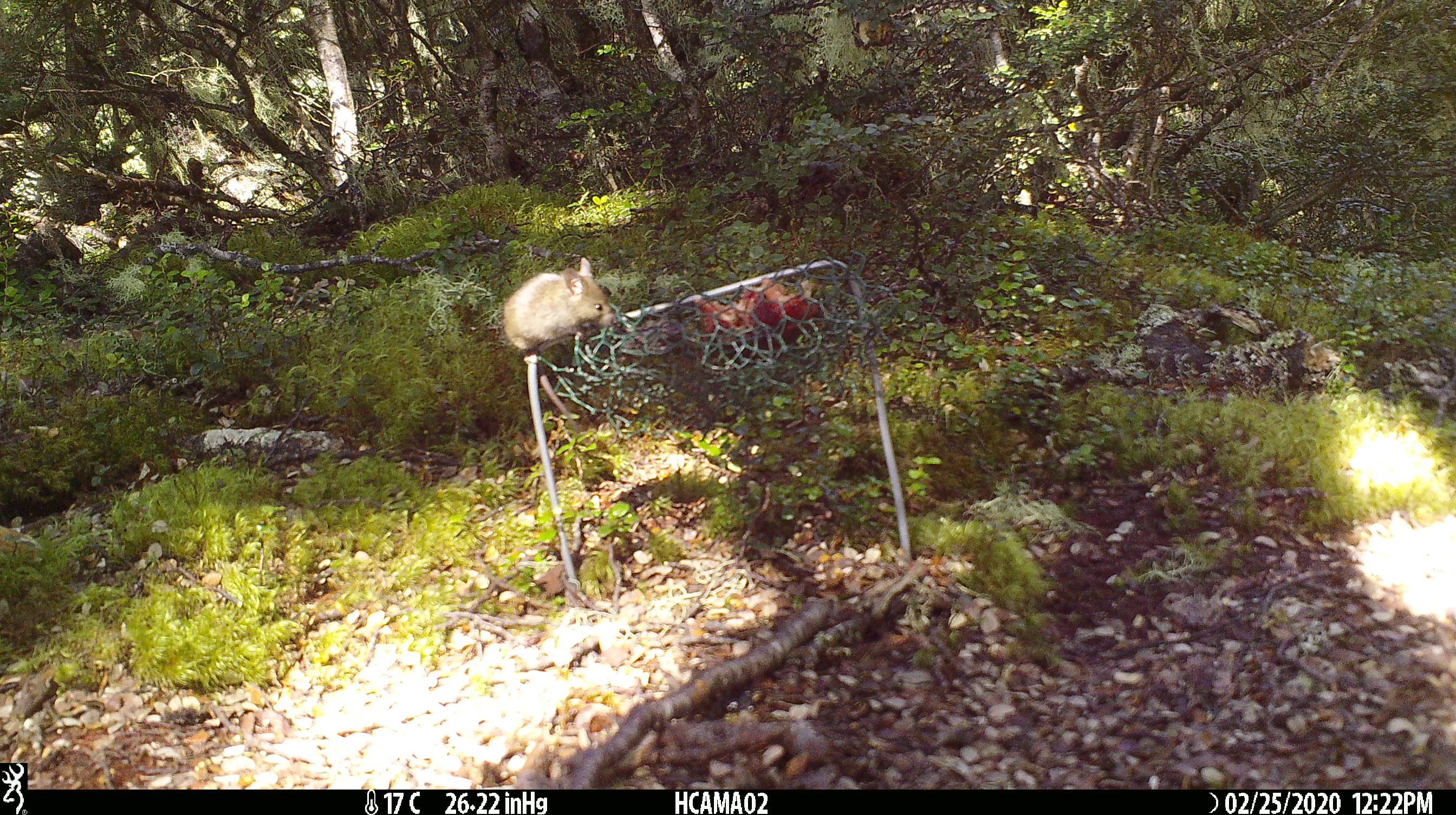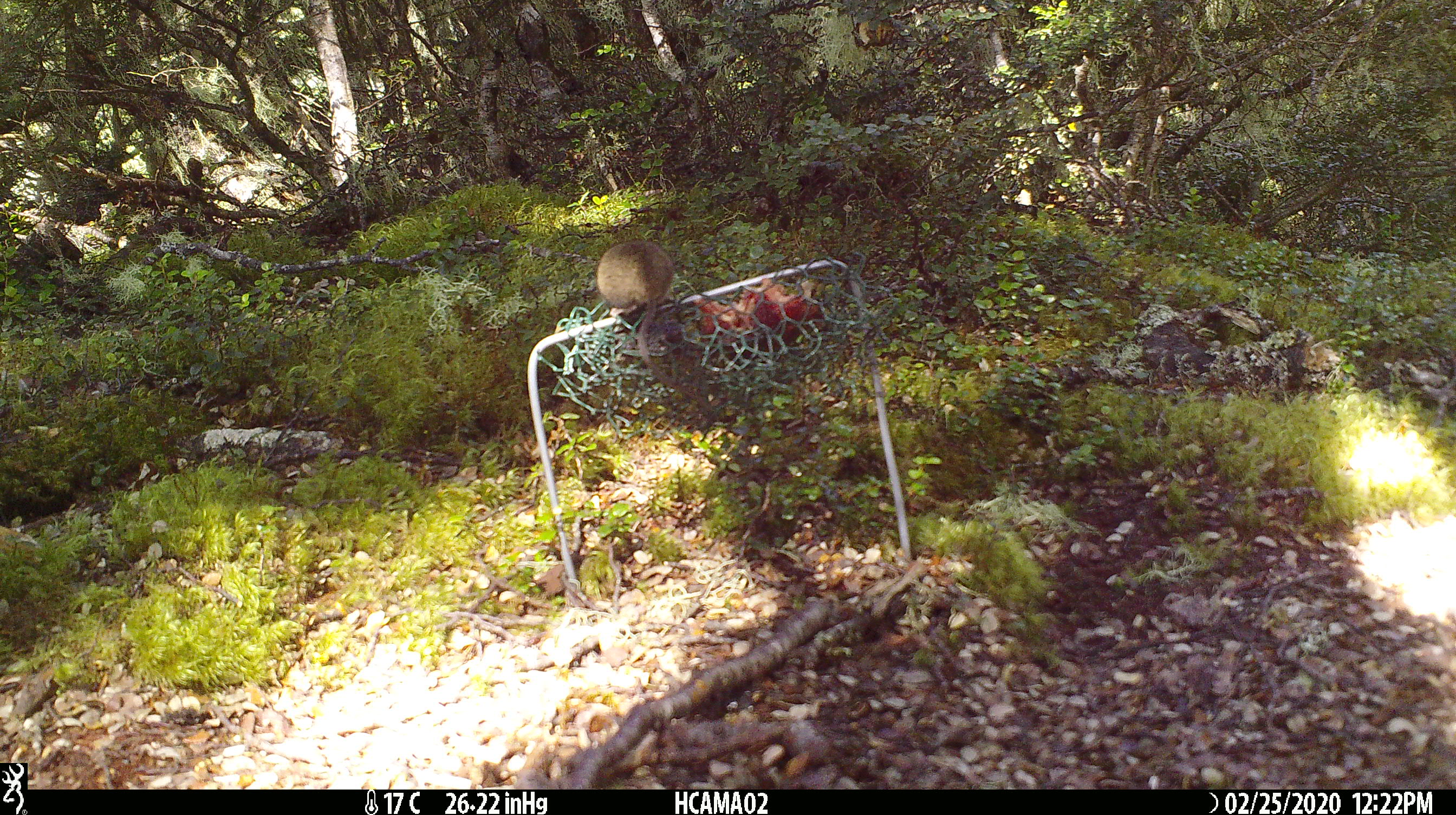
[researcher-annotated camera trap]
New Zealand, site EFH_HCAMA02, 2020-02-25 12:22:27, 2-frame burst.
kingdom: Animalia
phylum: Chordata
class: Mammalia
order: Rodentia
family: Muridae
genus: Mus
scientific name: Mus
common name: mouse